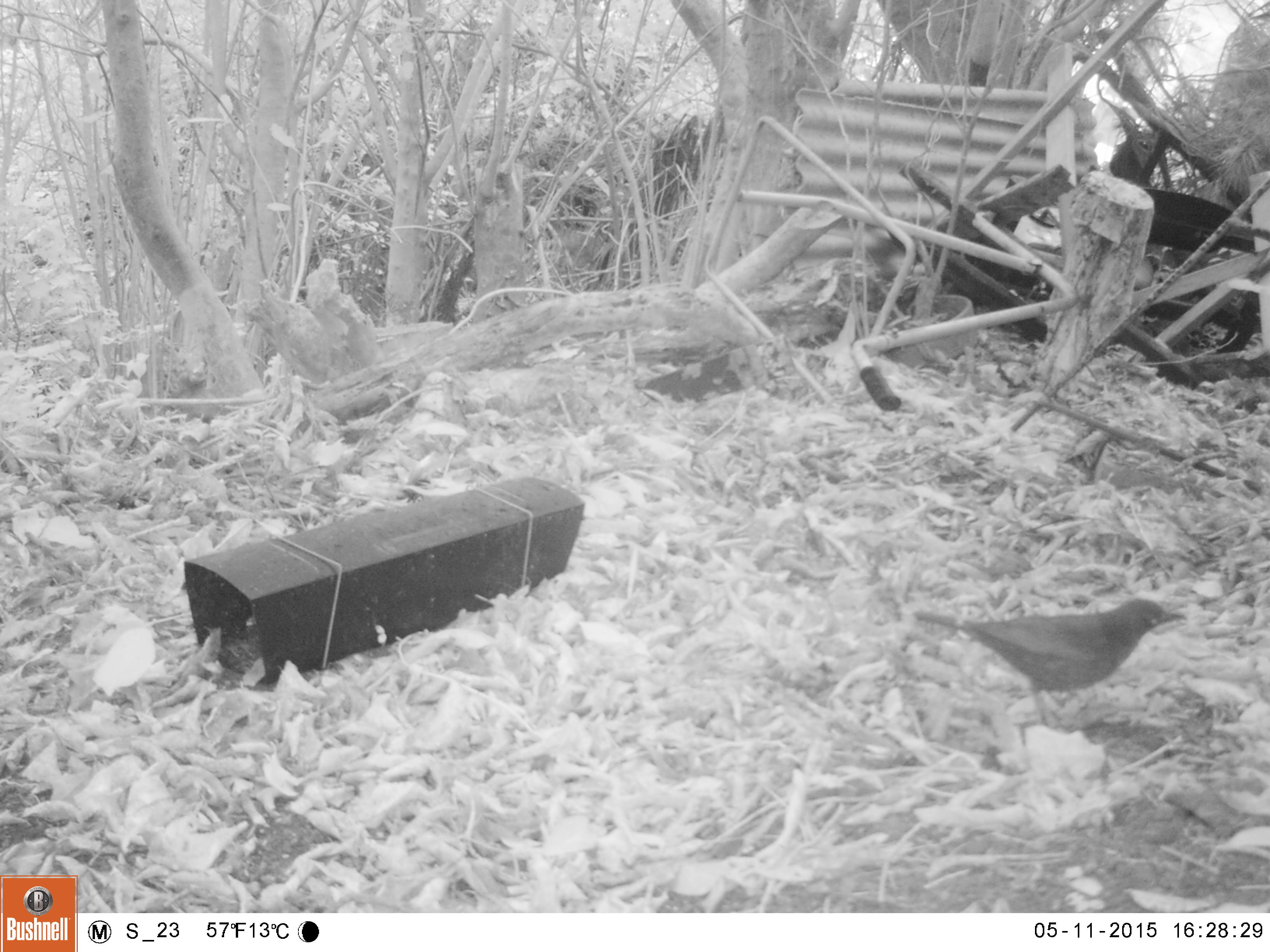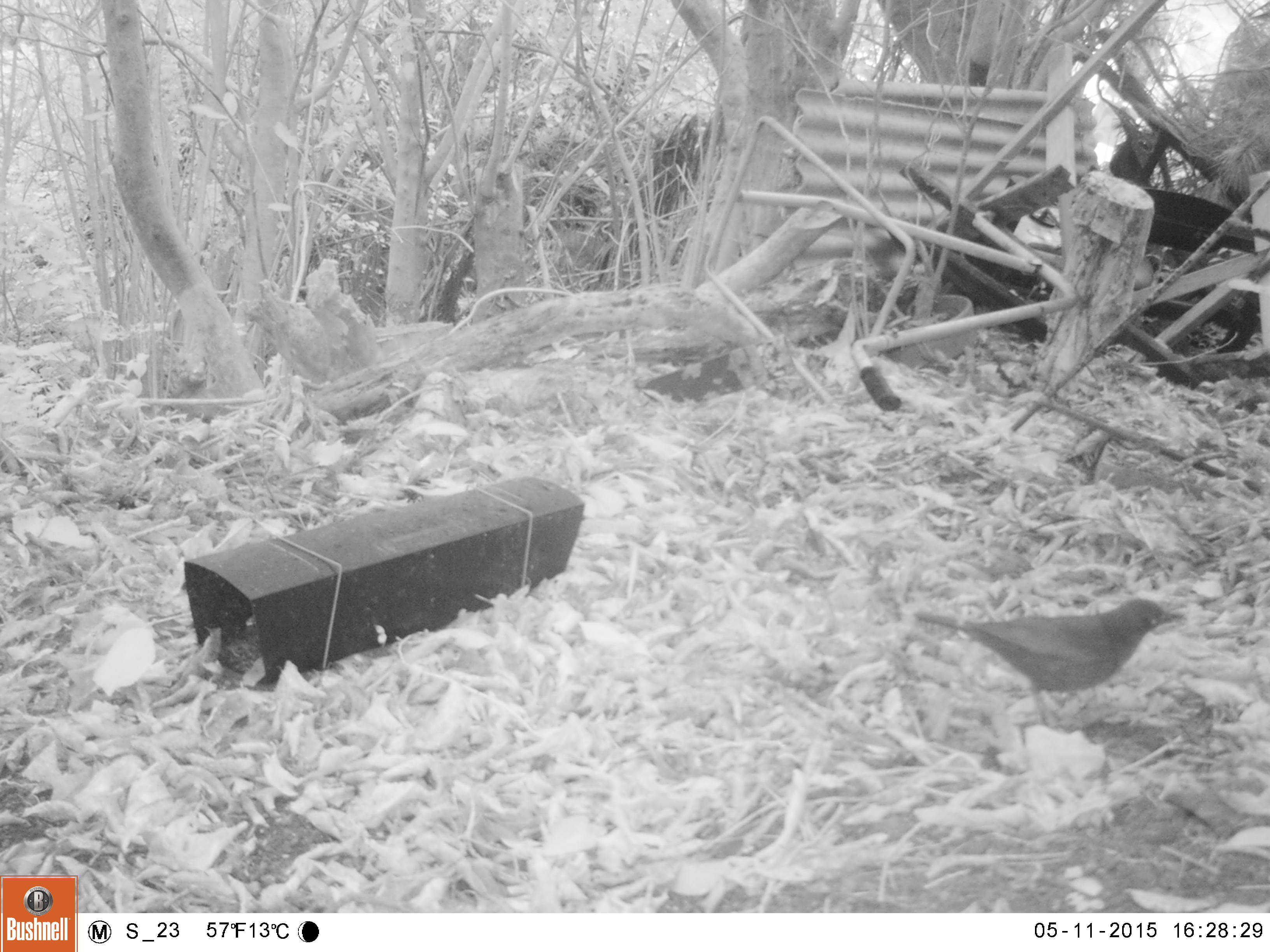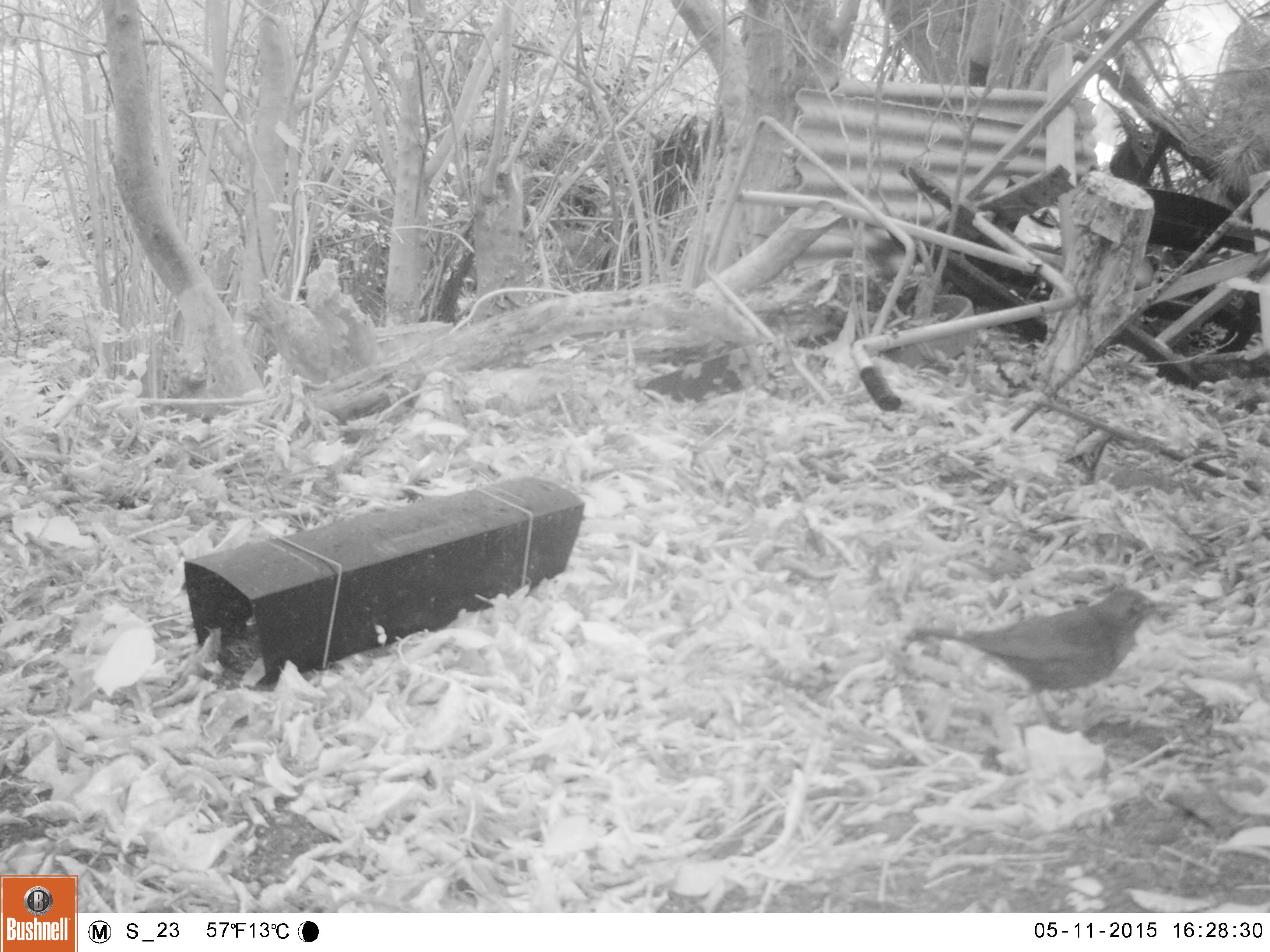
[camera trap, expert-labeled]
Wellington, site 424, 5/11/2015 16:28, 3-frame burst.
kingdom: Animalia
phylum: Chordata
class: Aves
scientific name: Aves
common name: bird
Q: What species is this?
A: Bird (Aves).